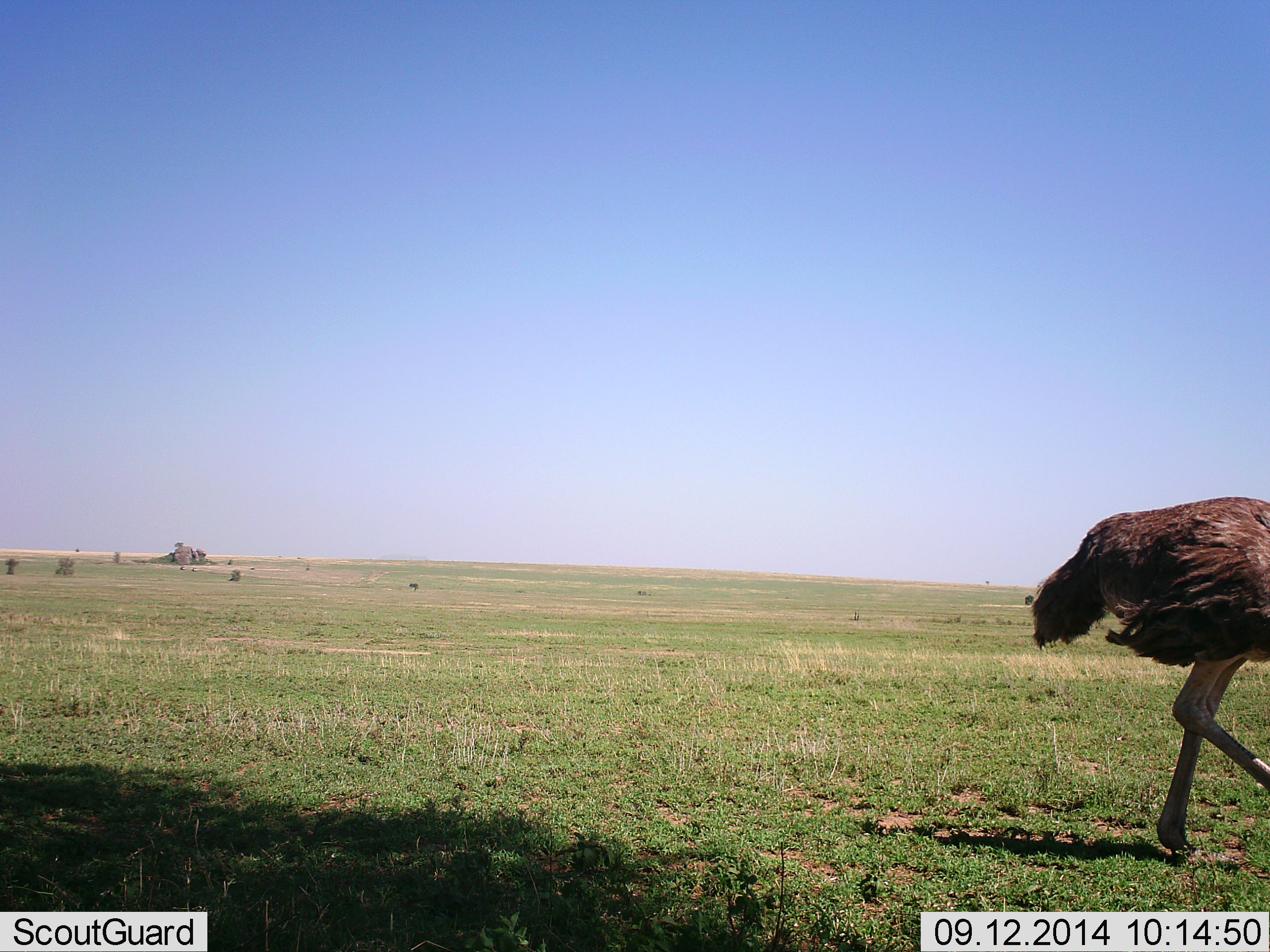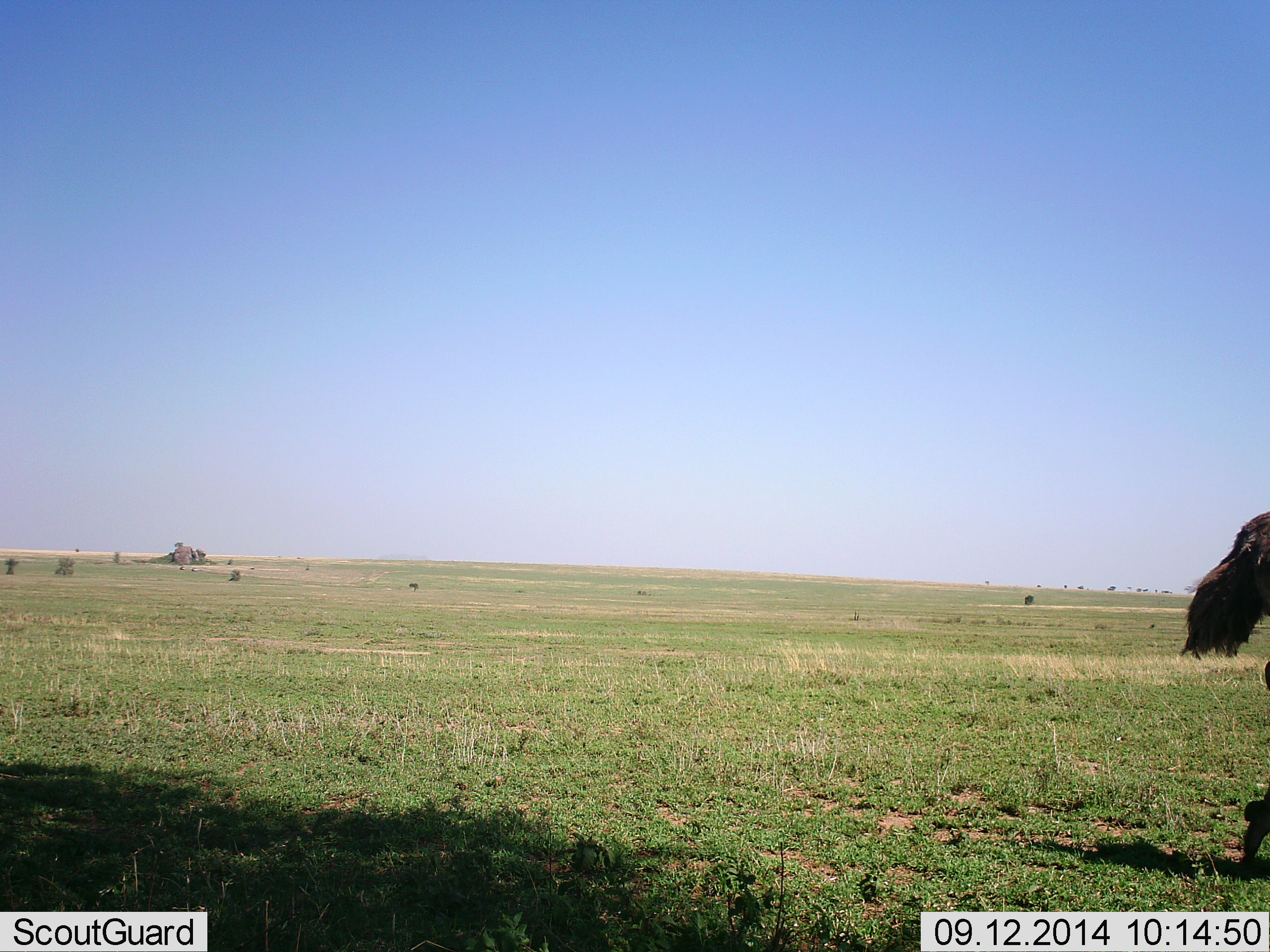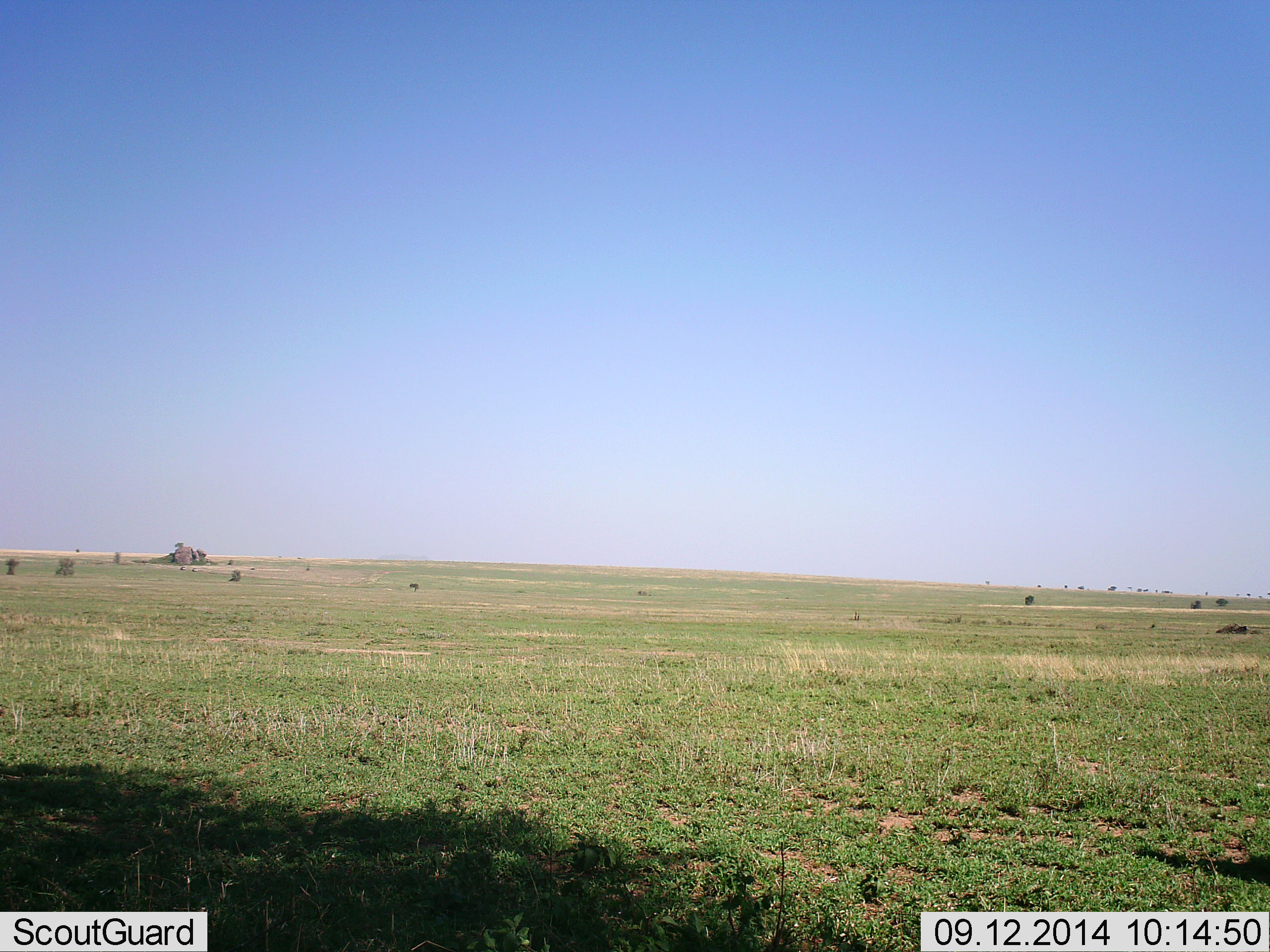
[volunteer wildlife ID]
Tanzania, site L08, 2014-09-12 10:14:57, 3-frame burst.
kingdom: Animalia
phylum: Chordata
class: Aves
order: Struthioniformes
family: Struthionidae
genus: Struthio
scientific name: Struthio camelus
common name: ostrich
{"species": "ostrich (Struthio camelus)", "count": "1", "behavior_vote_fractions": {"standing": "0%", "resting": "0%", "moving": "100%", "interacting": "0%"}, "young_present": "0%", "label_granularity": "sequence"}